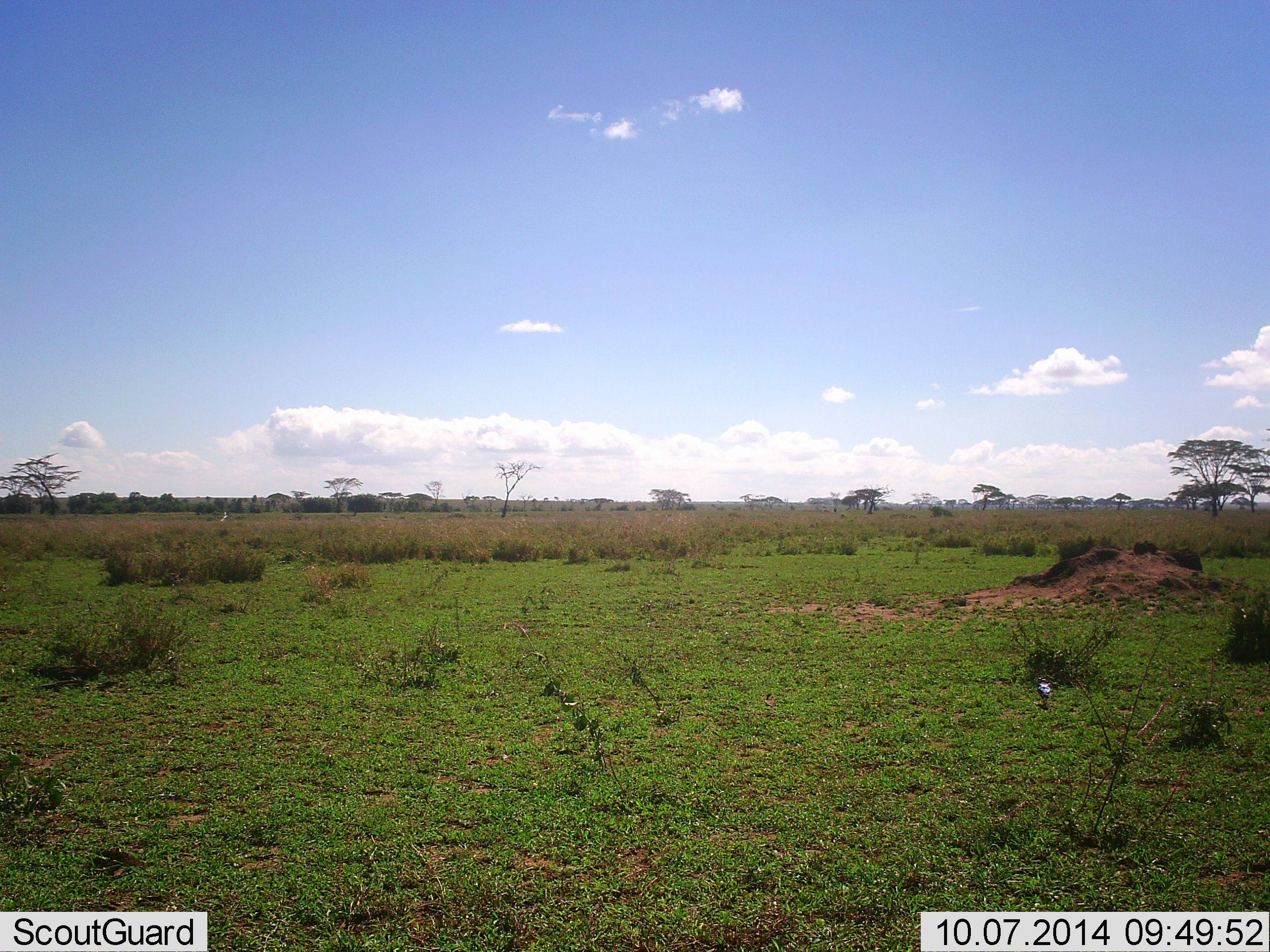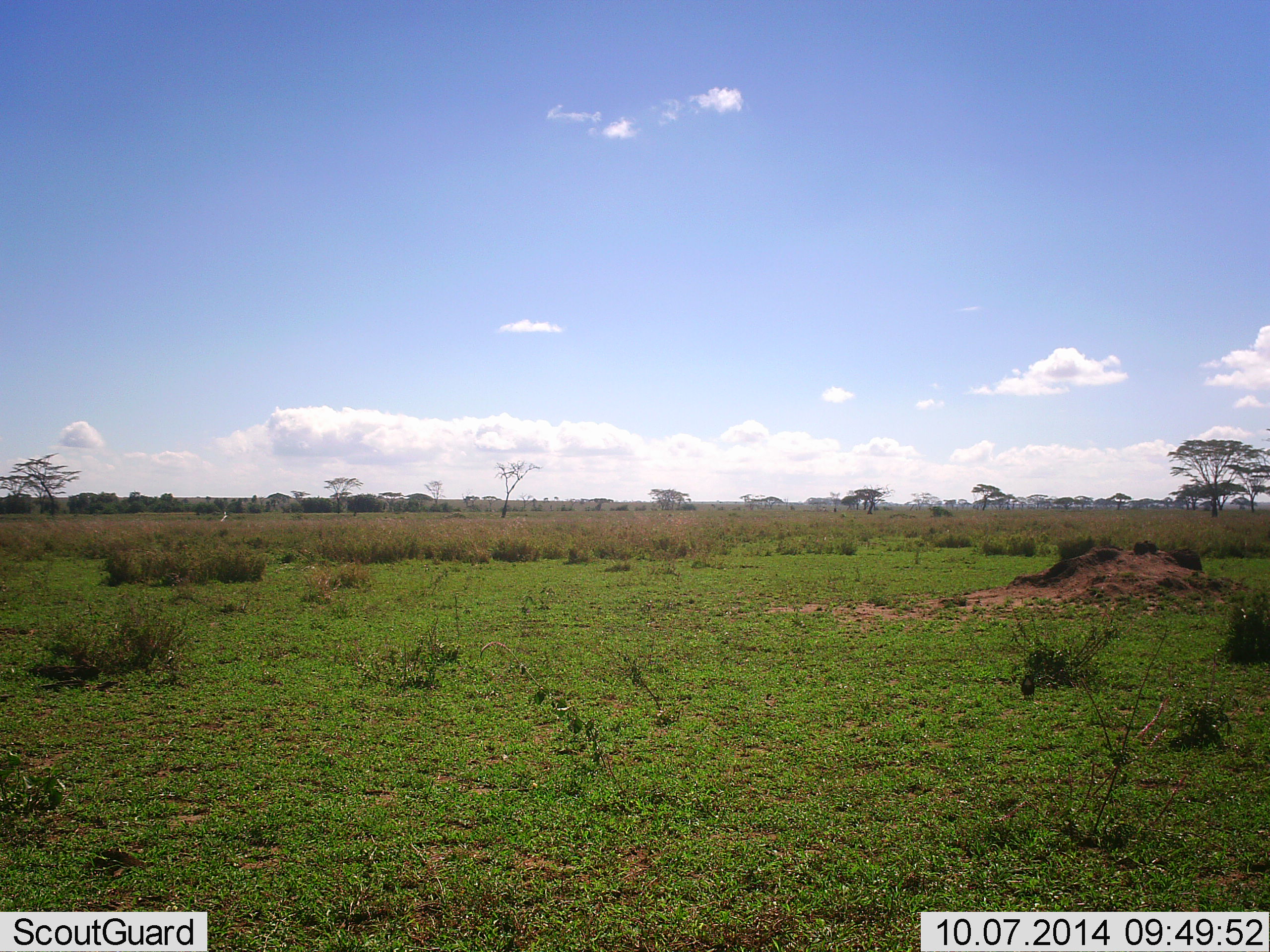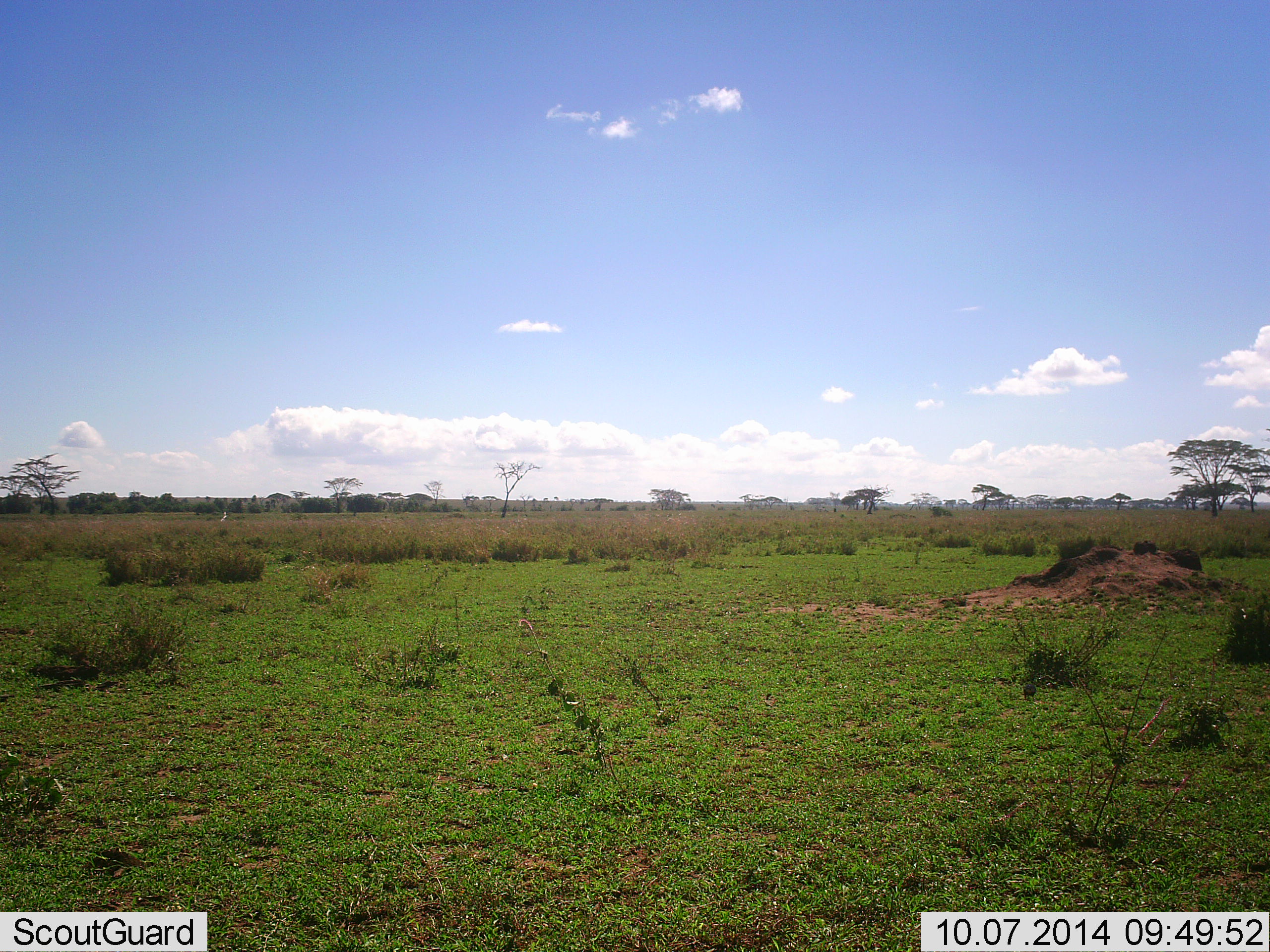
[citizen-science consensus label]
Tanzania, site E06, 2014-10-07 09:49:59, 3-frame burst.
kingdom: Animalia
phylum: Chordata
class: Aves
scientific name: Aves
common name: bird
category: otherbird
Otherbird (bird) (Aves), count 1. Behavior (volunteer vote fractions): standing 30%, resting 10%, moving 60%, interacting 0%. Young present (vote fraction): 0%. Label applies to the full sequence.